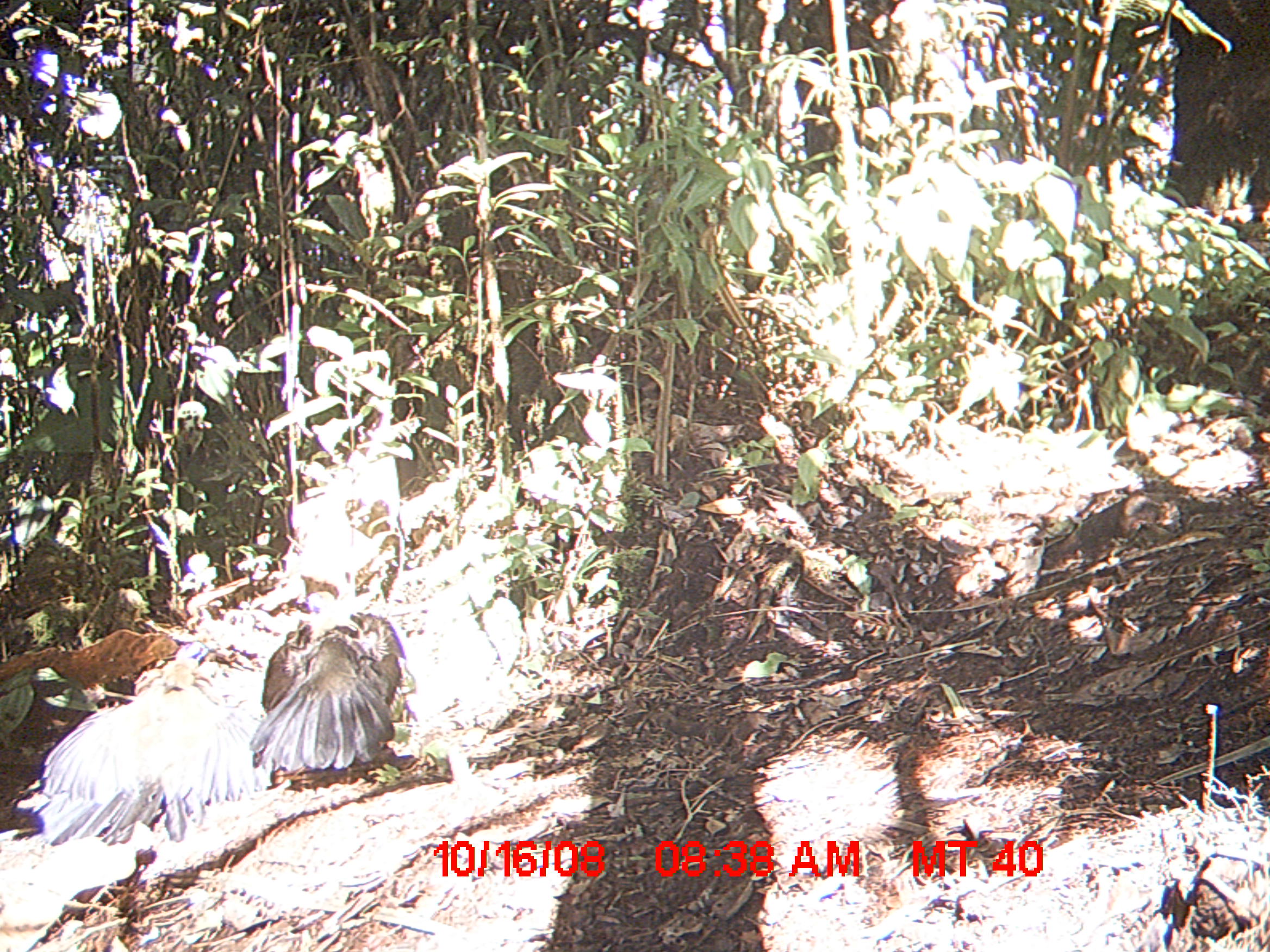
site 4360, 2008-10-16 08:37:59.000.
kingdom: Animalia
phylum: Chordata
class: Aves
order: Cuculiformes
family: Cuculidae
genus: Coua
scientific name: Coua serriana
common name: red-breasted coua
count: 2